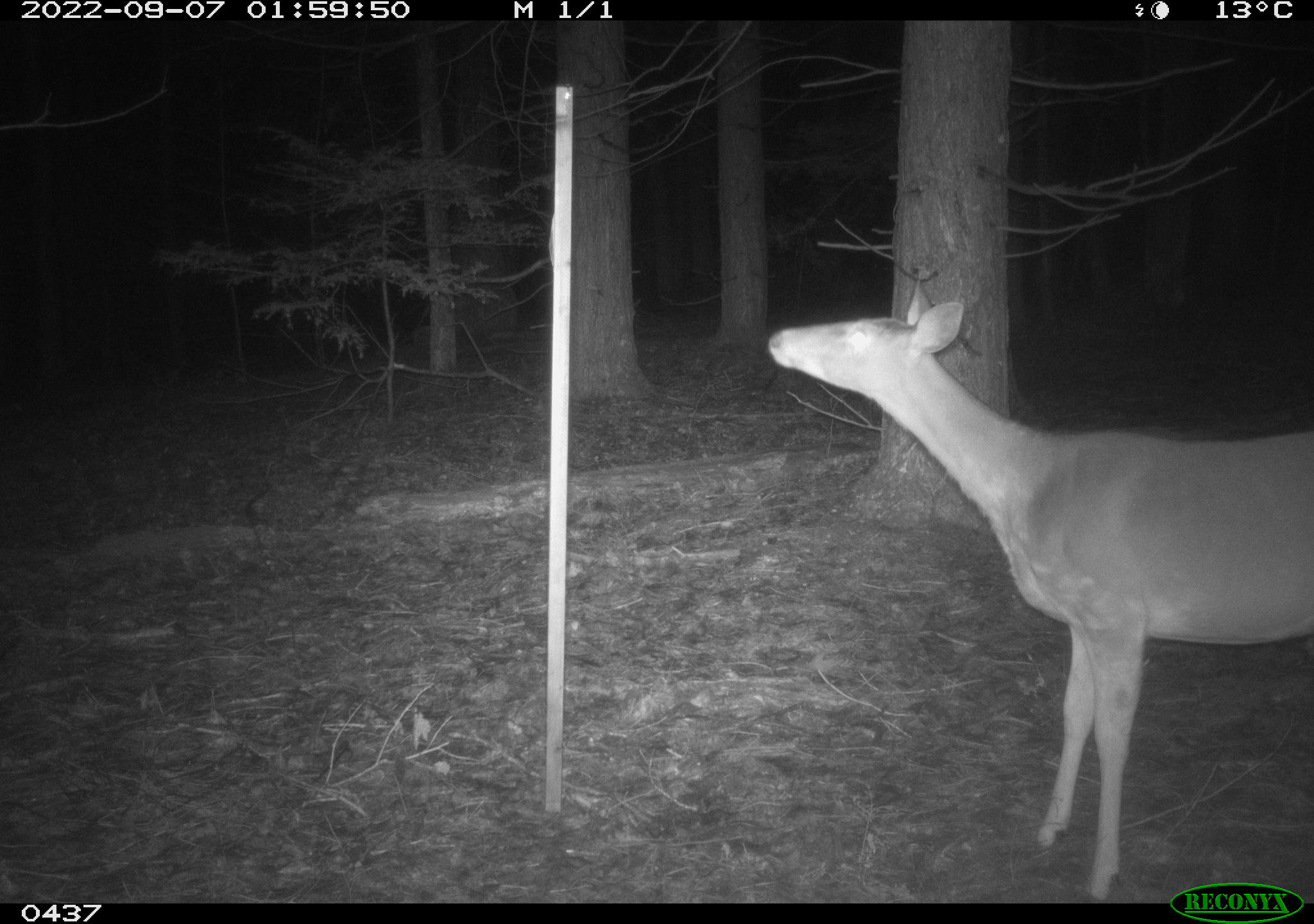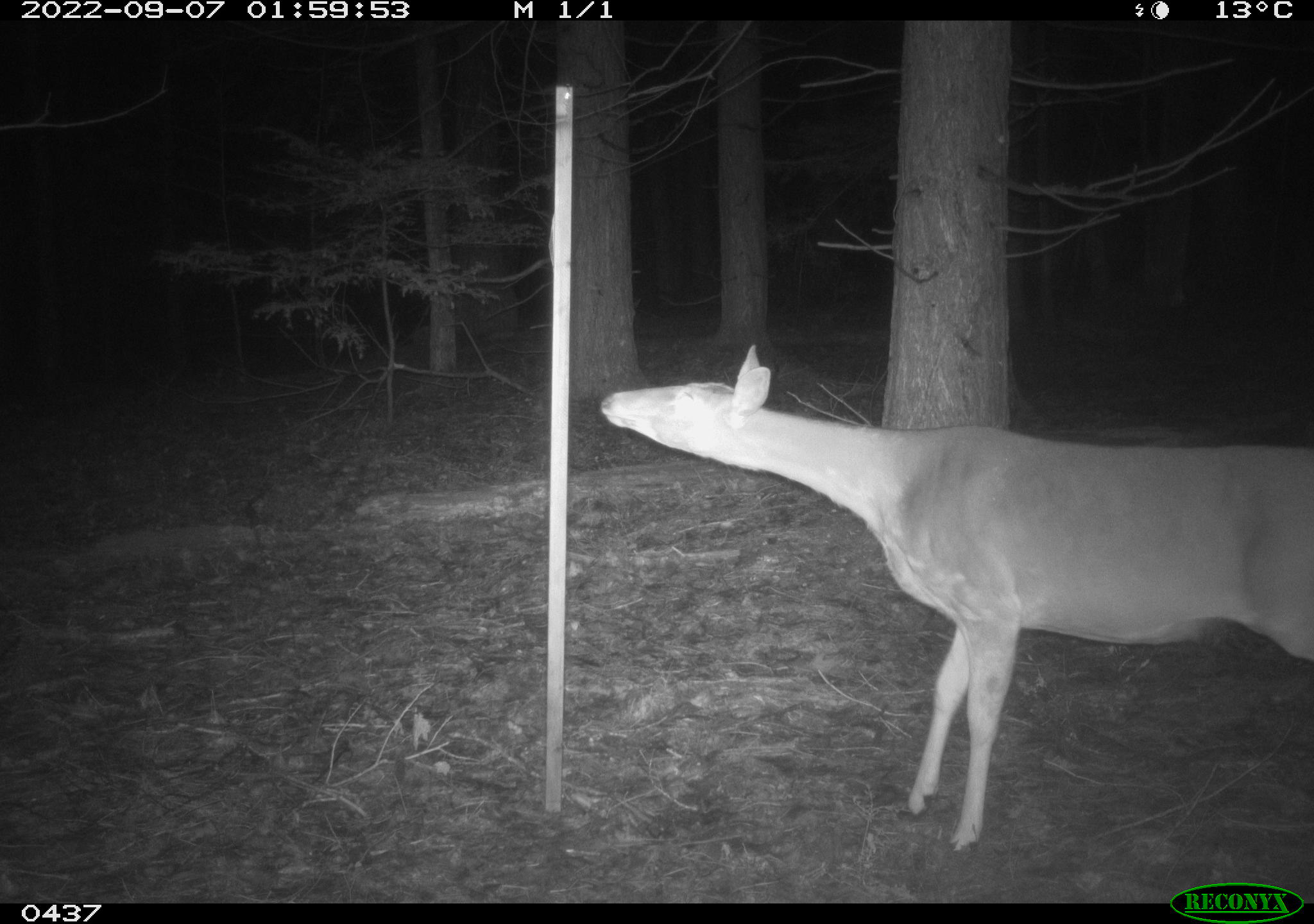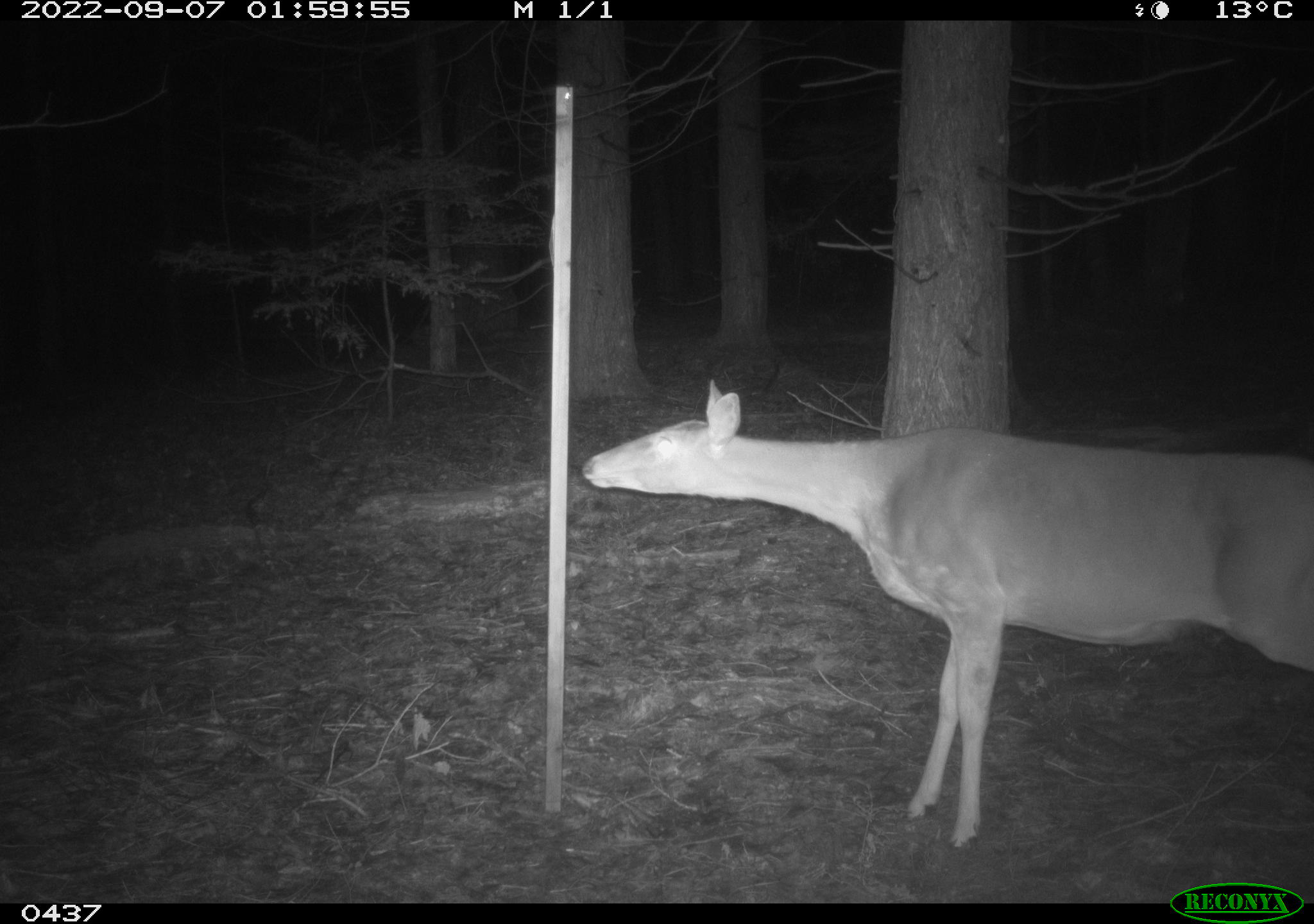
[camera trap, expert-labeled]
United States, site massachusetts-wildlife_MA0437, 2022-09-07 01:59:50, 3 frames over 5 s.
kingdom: Animalia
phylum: Chordata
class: Mammalia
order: Artiodactyla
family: Cervidae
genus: Odocoileus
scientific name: Odocoileus virginianus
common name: white-tailed deer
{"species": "white-tailed deer (Odocoileus virginianus)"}